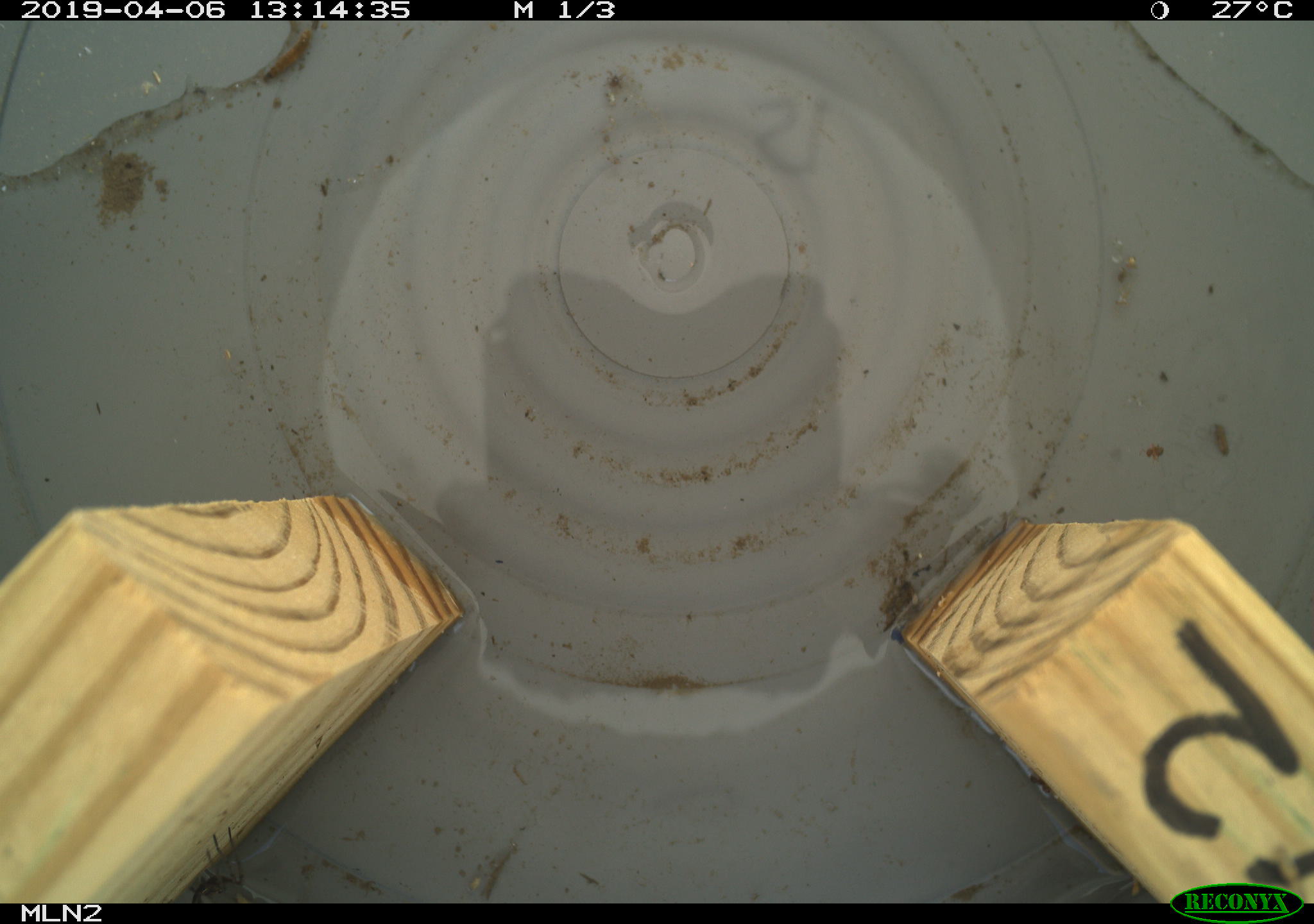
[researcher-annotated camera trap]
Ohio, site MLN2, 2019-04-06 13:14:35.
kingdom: Animalia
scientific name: Animalia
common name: animal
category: invertebrate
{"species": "invertebrate (animal) (Animalia)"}